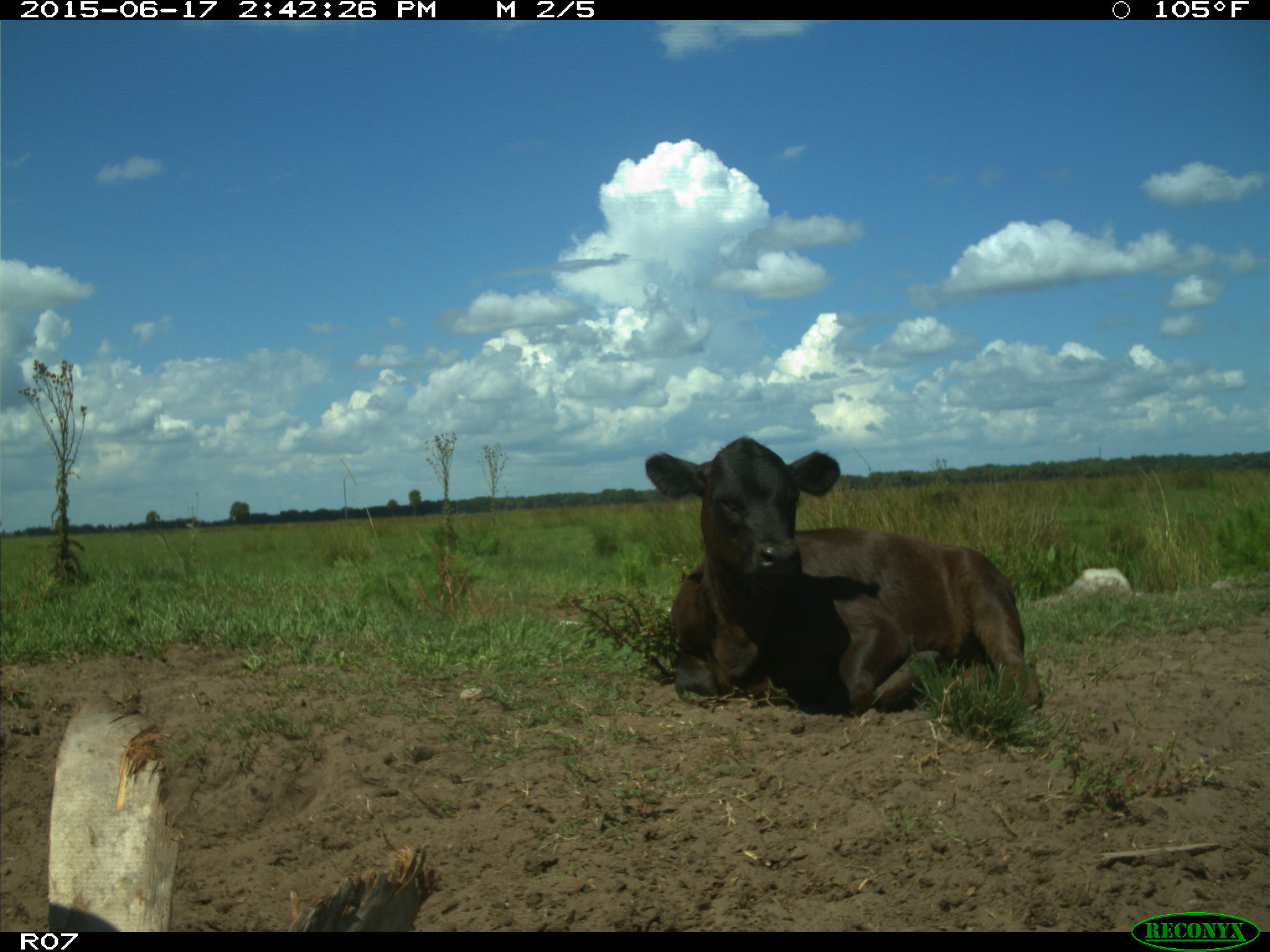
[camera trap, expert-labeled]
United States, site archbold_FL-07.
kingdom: Animalia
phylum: Chordata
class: Mammalia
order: Artiodactyla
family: Bovidae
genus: Bos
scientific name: Bos taurus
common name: domestic cow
Bos taurus (domestic cow).